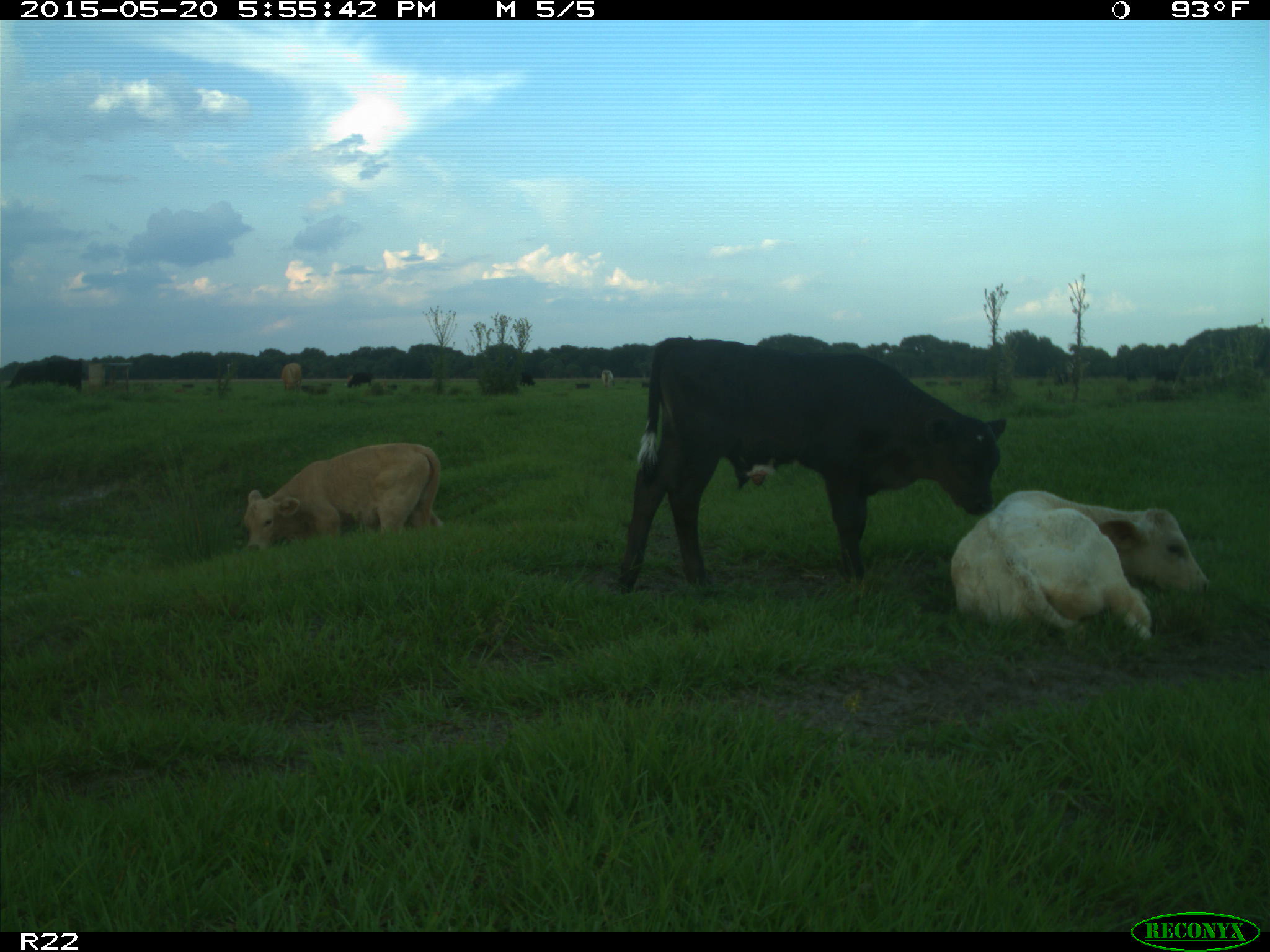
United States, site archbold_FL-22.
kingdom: Animalia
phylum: Chordata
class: Mammalia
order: Artiodactyla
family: Bovidae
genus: Bos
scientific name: Bos taurus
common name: domestic cow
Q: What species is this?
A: Bos taurus (domestic cow).